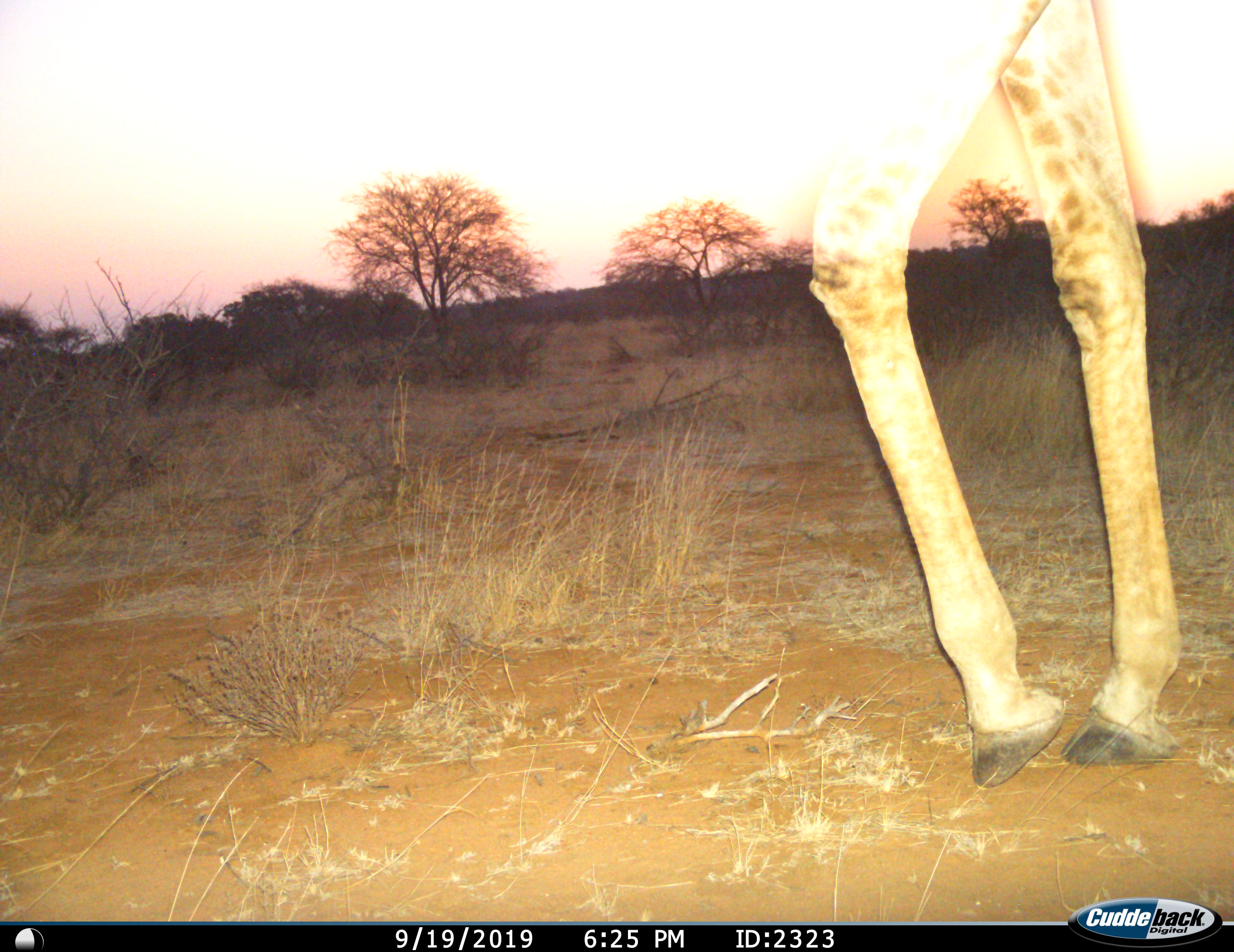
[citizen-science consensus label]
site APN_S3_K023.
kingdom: Animalia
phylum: Chordata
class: Mammalia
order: Artiodactyla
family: Giraffidae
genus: Giraffa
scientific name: Giraffa camelopardalis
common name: giraffe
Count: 1.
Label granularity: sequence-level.